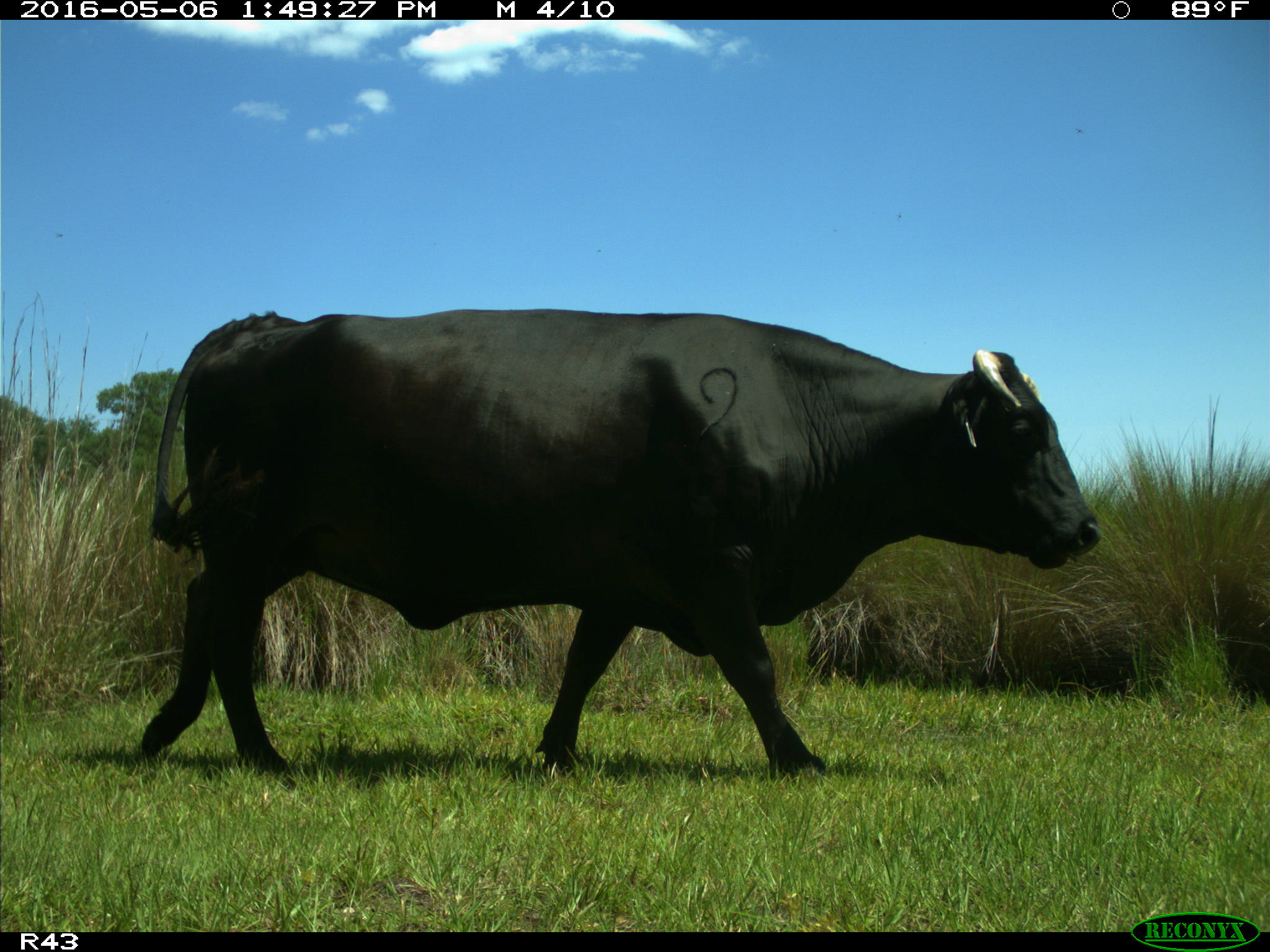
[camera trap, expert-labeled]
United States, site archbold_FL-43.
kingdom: Animalia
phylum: Chordata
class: Mammalia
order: Artiodactyla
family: Bovidae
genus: Bos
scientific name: Bos taurus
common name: domestic cow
Bos taurus (domestic cow).